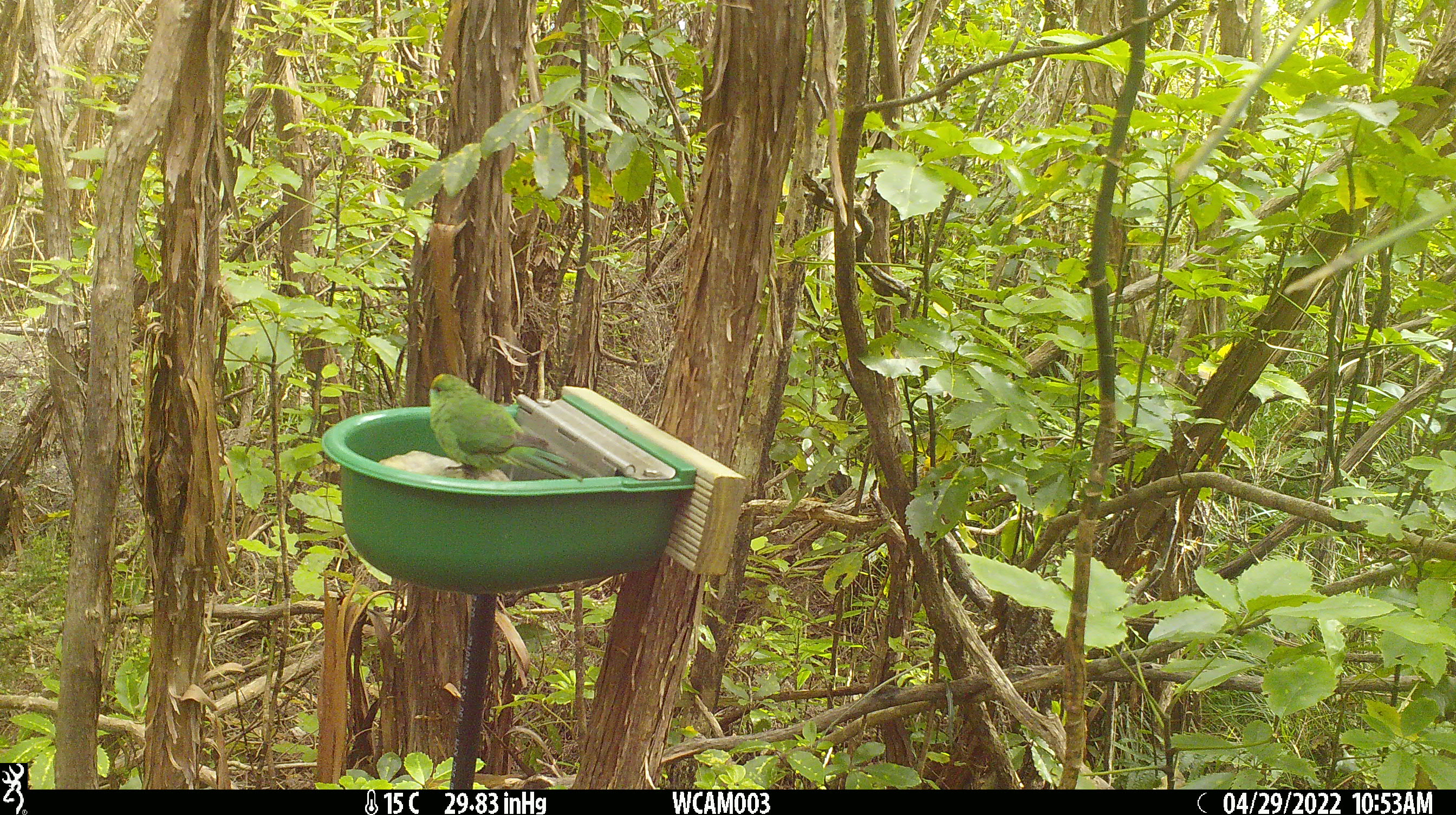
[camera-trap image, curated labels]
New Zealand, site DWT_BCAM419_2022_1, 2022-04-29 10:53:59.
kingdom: Animalia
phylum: Chordata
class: Aves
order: Psittaciformes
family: Psittaculidae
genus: Cyanoramphus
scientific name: Cyanoramphus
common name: parakeet